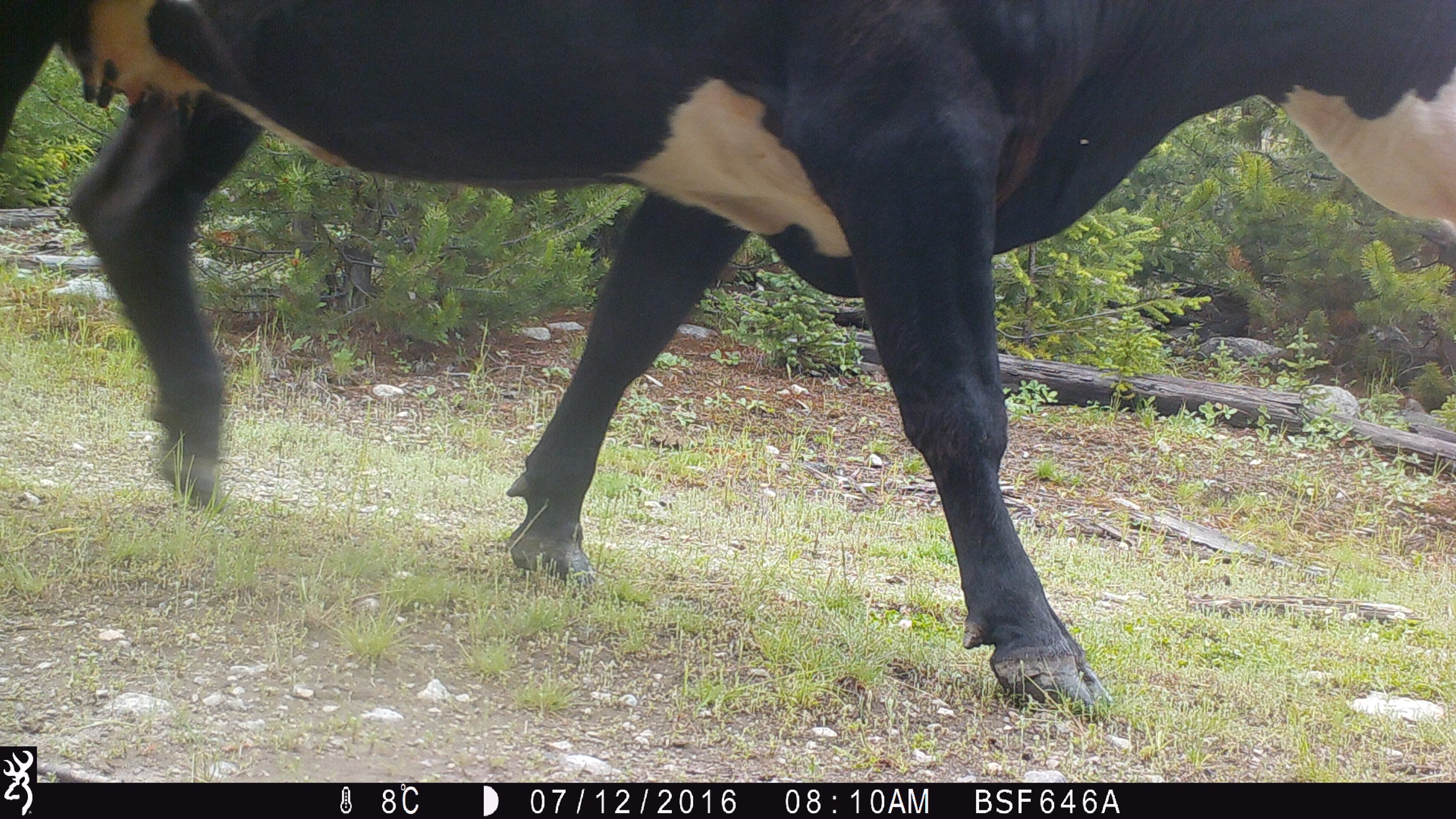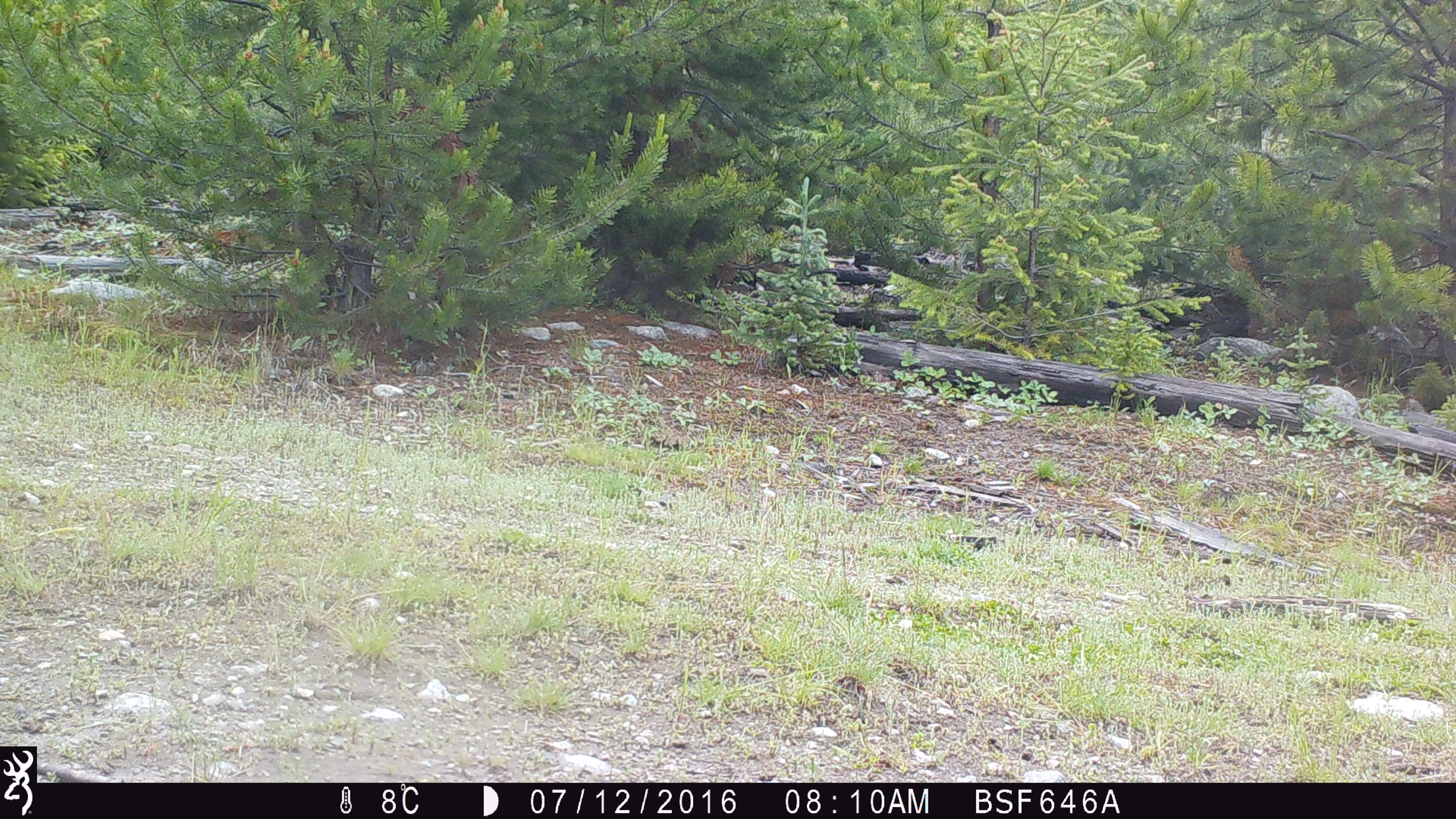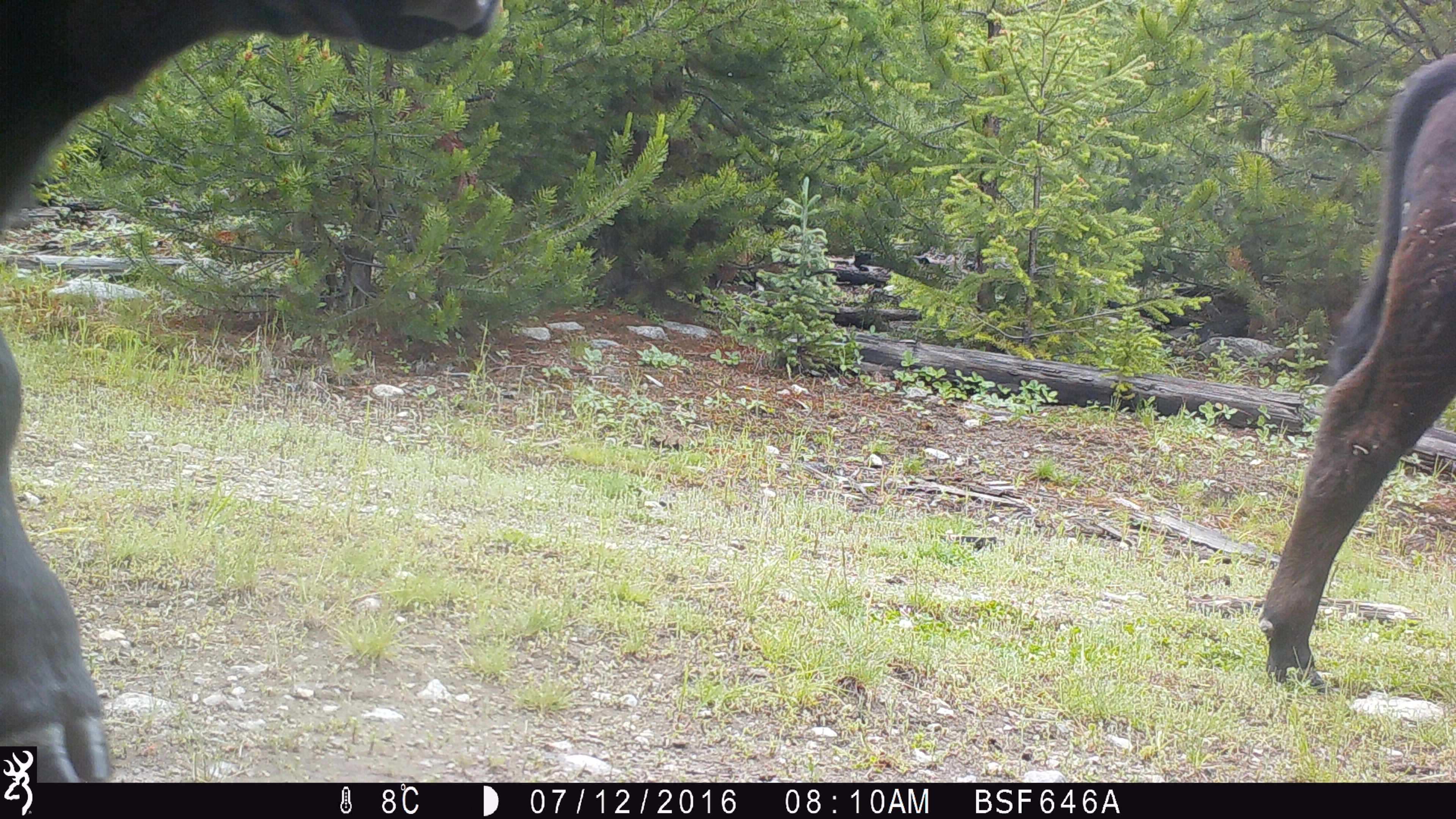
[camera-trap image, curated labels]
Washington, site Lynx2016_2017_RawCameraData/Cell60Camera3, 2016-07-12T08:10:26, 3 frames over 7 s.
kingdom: Animalia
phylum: Chordata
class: Mammalia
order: Artiodactyla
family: Bovidae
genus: Bos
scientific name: Bos taurus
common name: domestic cattle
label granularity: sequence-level